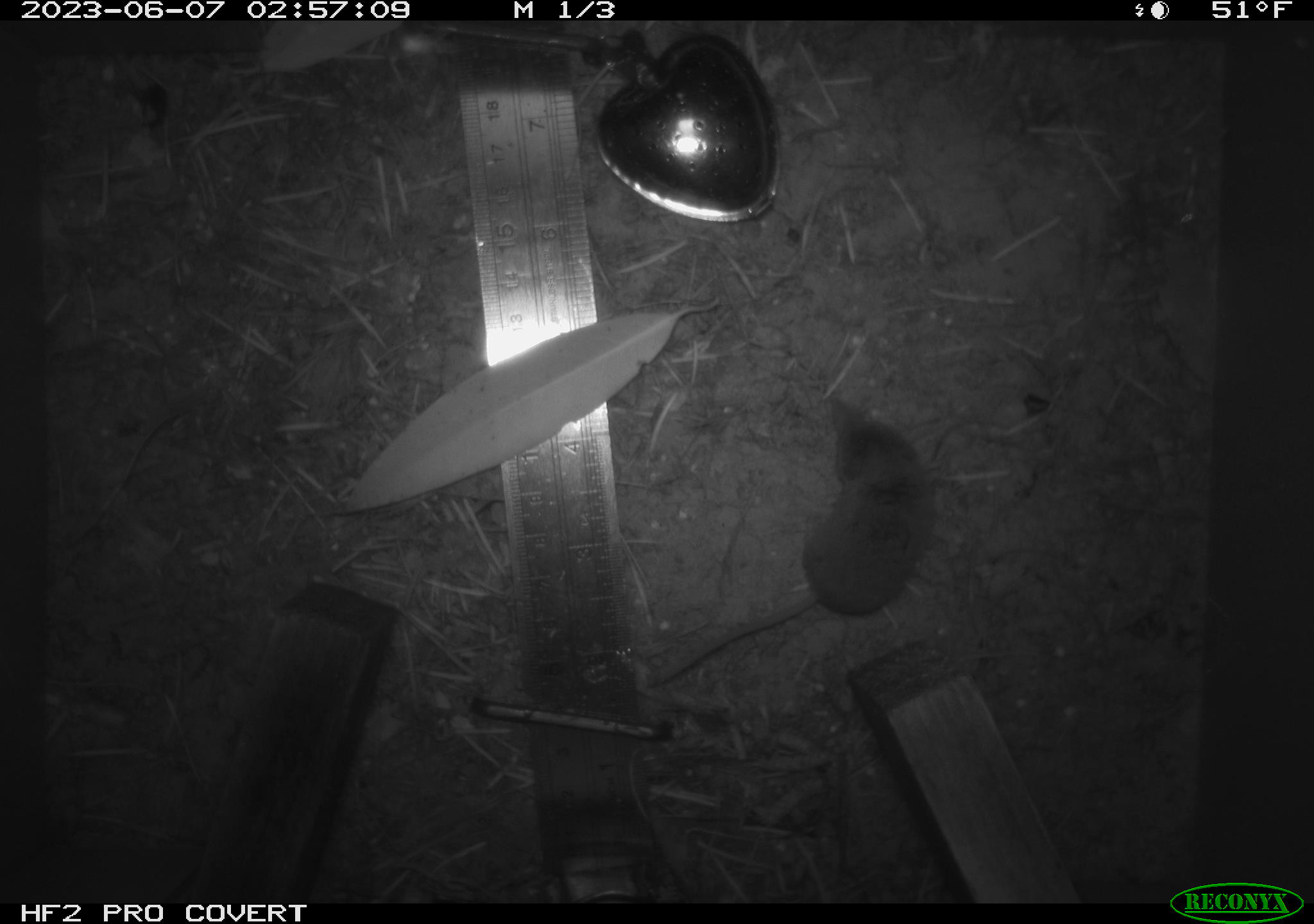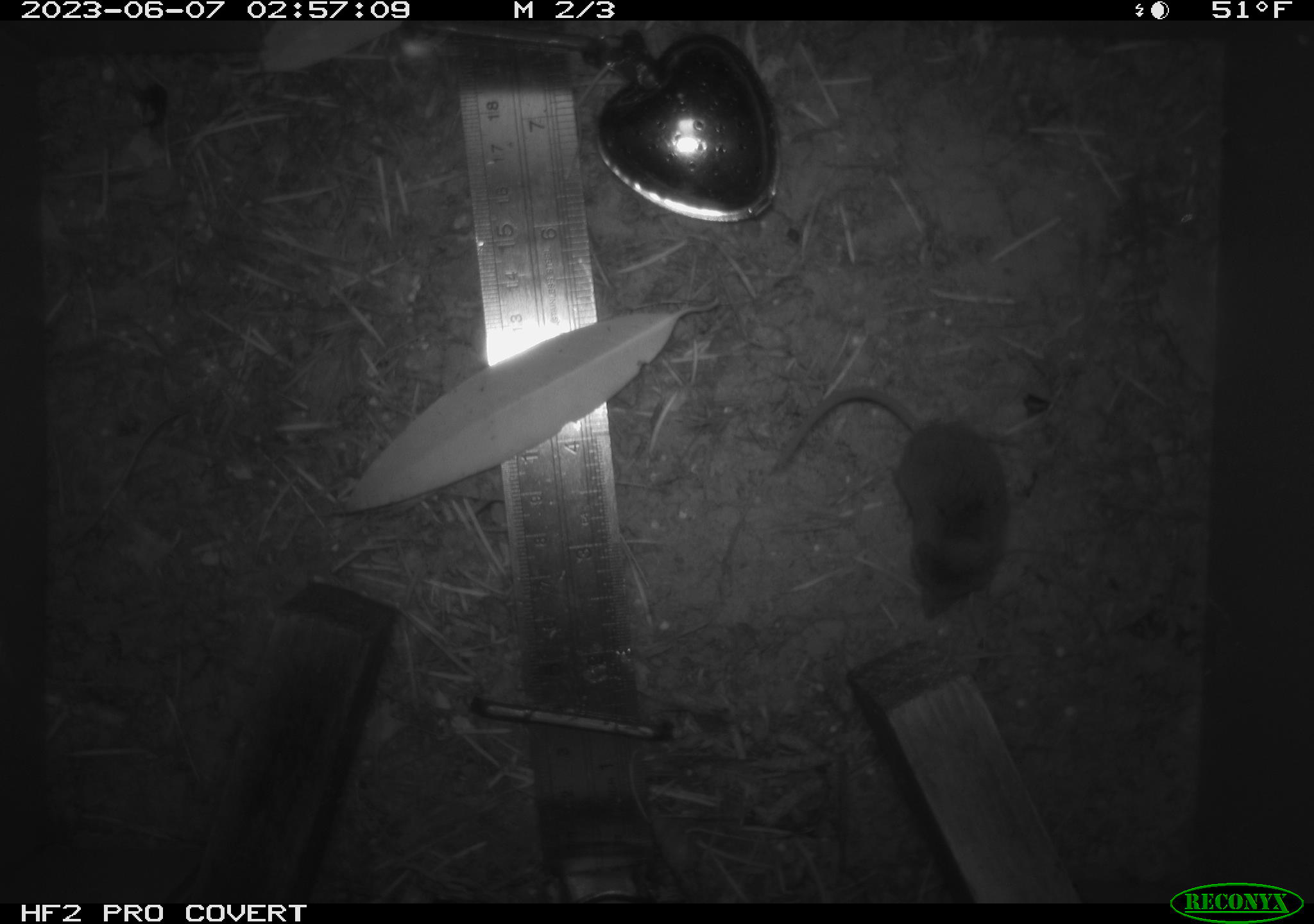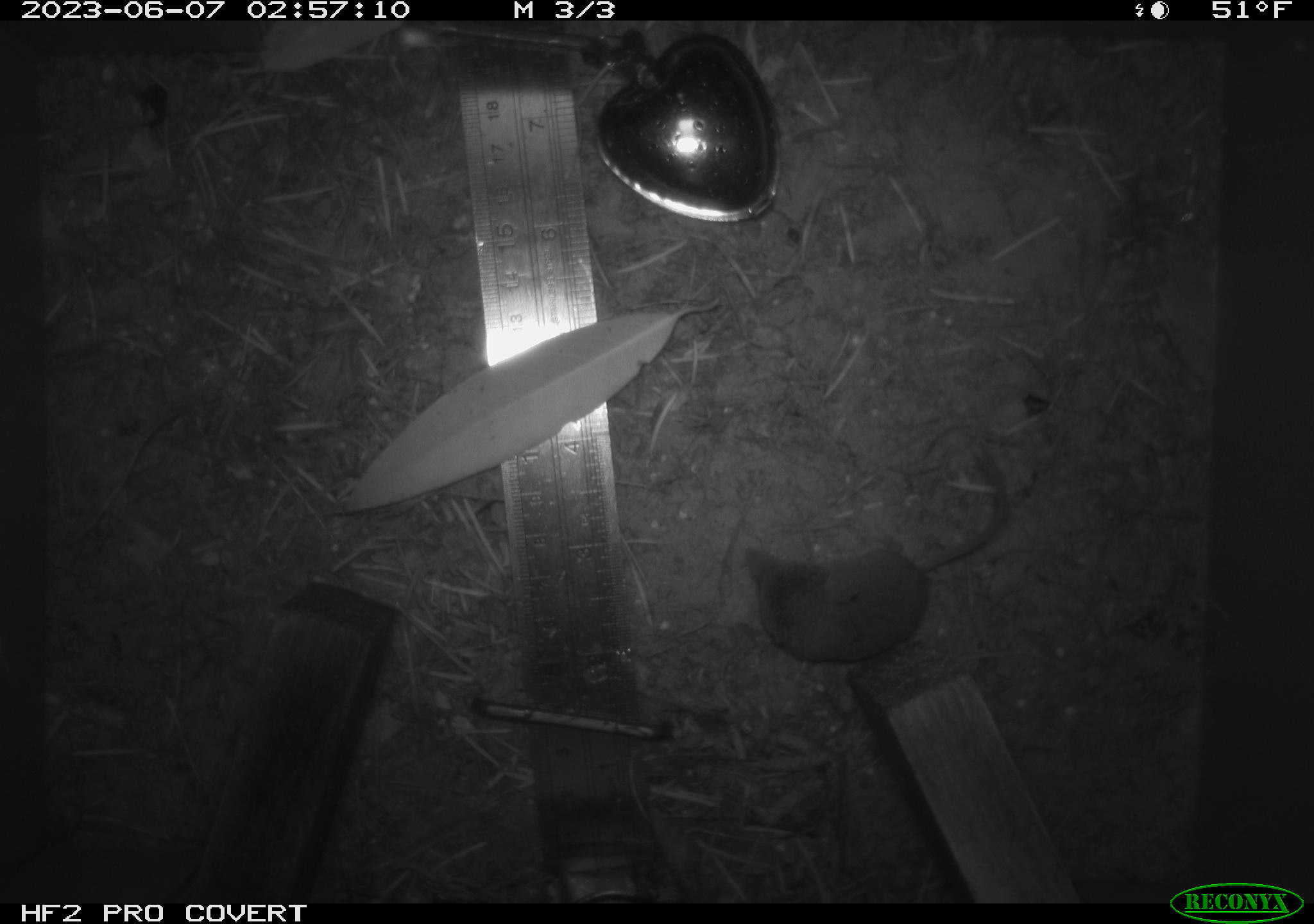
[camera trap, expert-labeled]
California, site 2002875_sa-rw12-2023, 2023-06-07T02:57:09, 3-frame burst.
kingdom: Animalia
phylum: Chordata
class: Mammalia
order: Eulipotyphla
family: Soricidae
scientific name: Soricidae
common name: shrews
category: soricidae family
Soricidae family (shrews) (Soricidae).